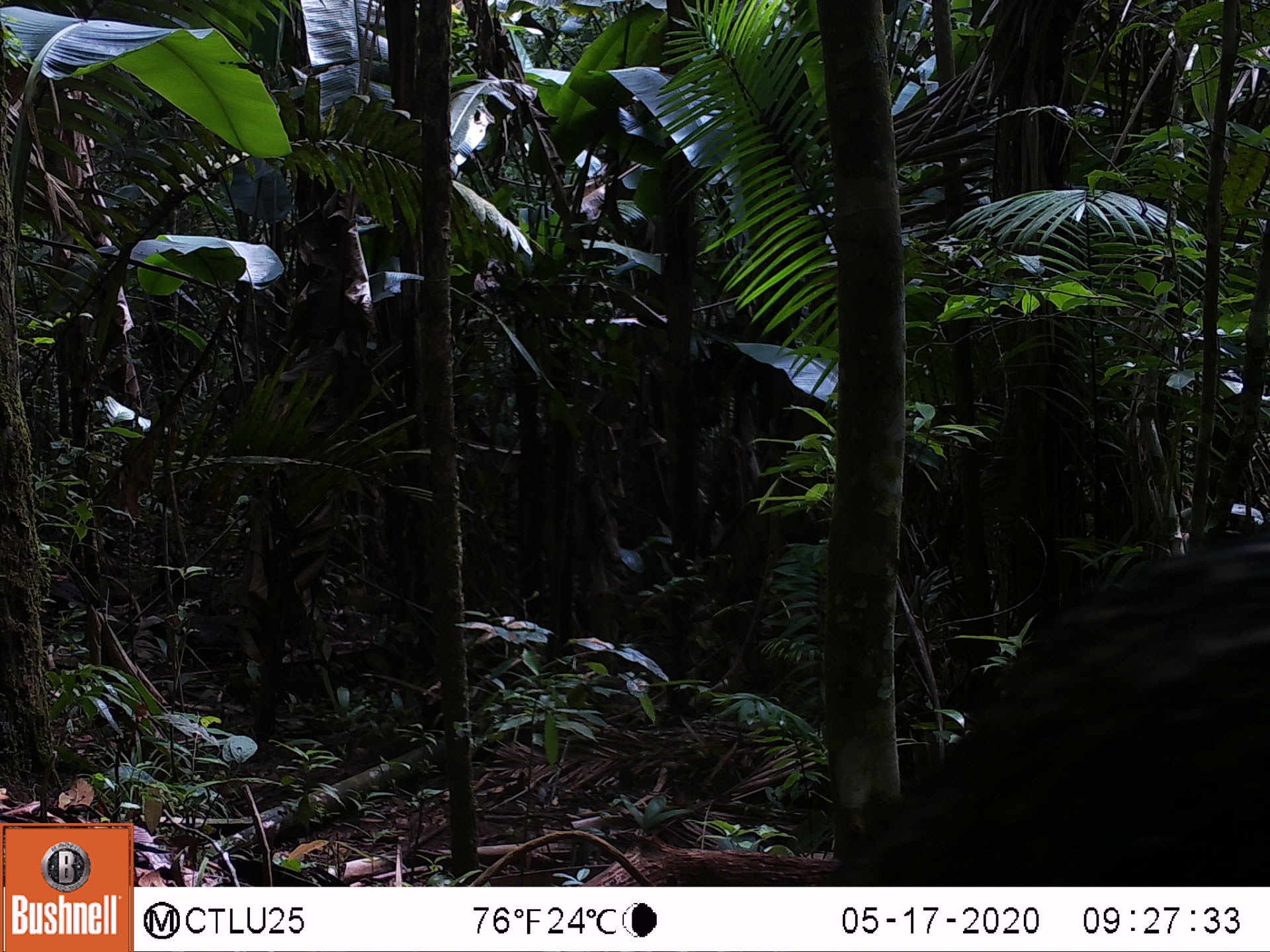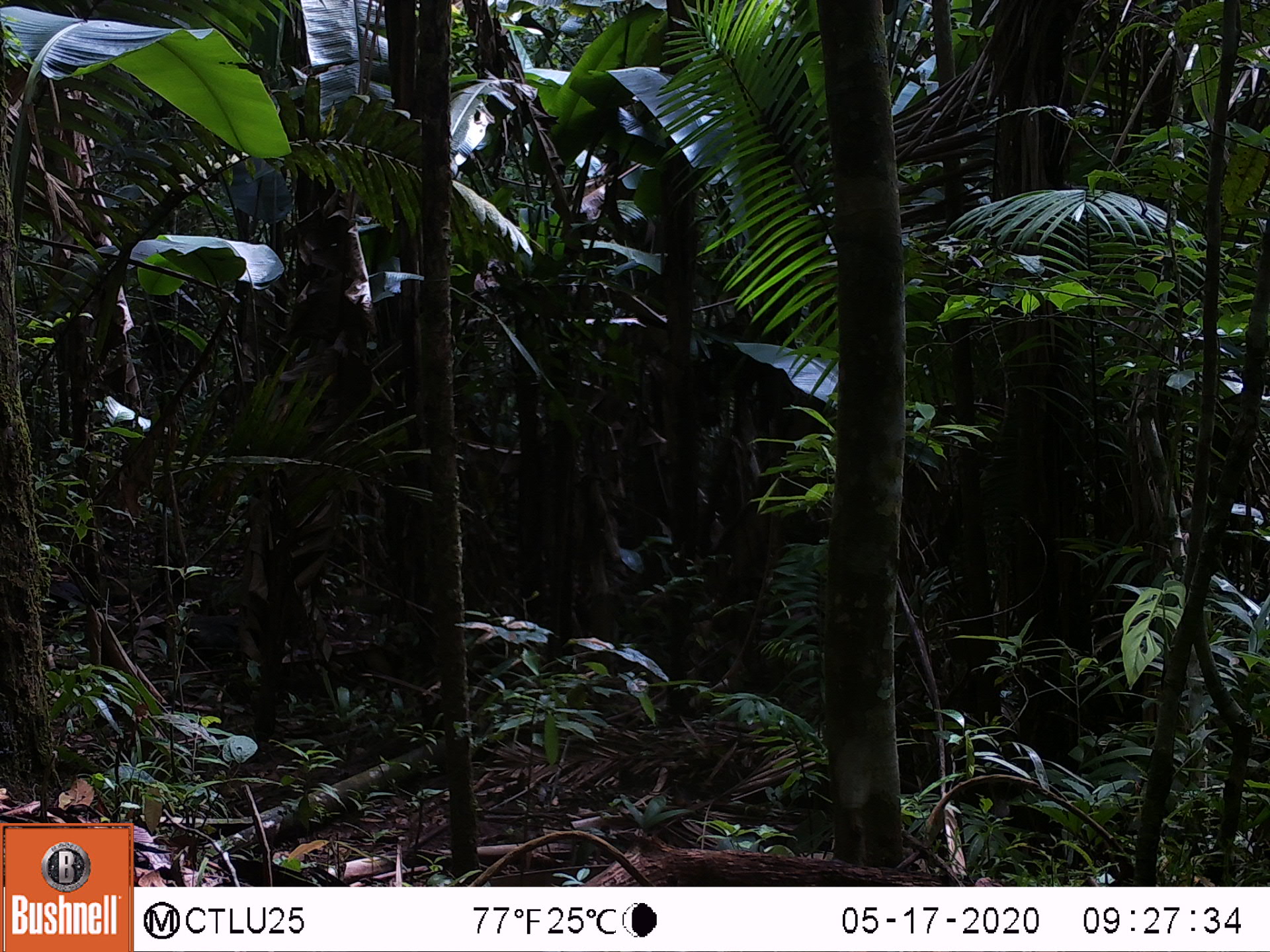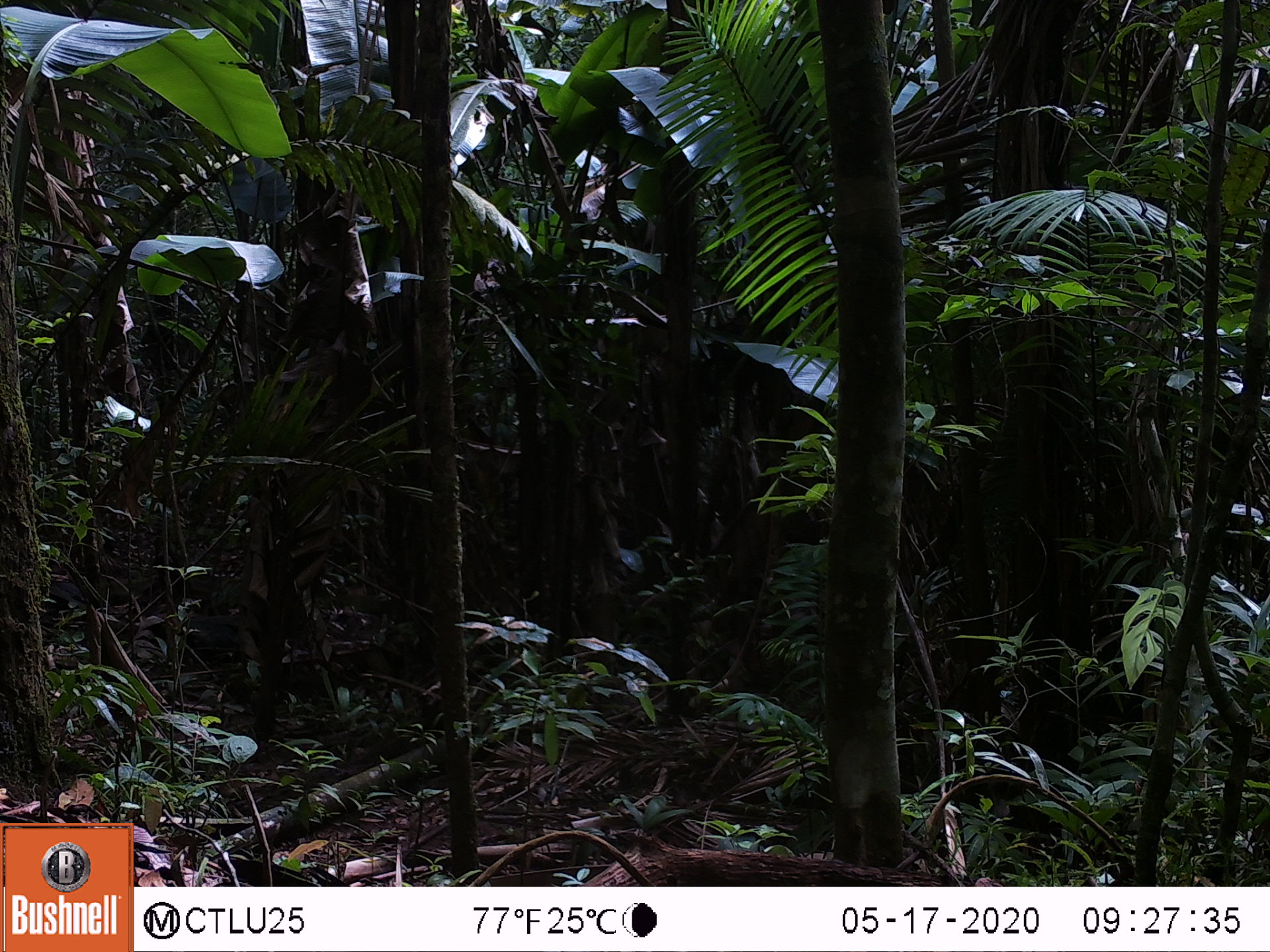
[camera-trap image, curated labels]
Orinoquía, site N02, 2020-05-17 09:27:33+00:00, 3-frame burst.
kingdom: Animalia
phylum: Chordata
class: Mammalia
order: Artiodactyla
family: Tayassuidae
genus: Pecari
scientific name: Pecari tajacu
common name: collared peccary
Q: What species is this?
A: Collared peccary (Pecari tajacu).